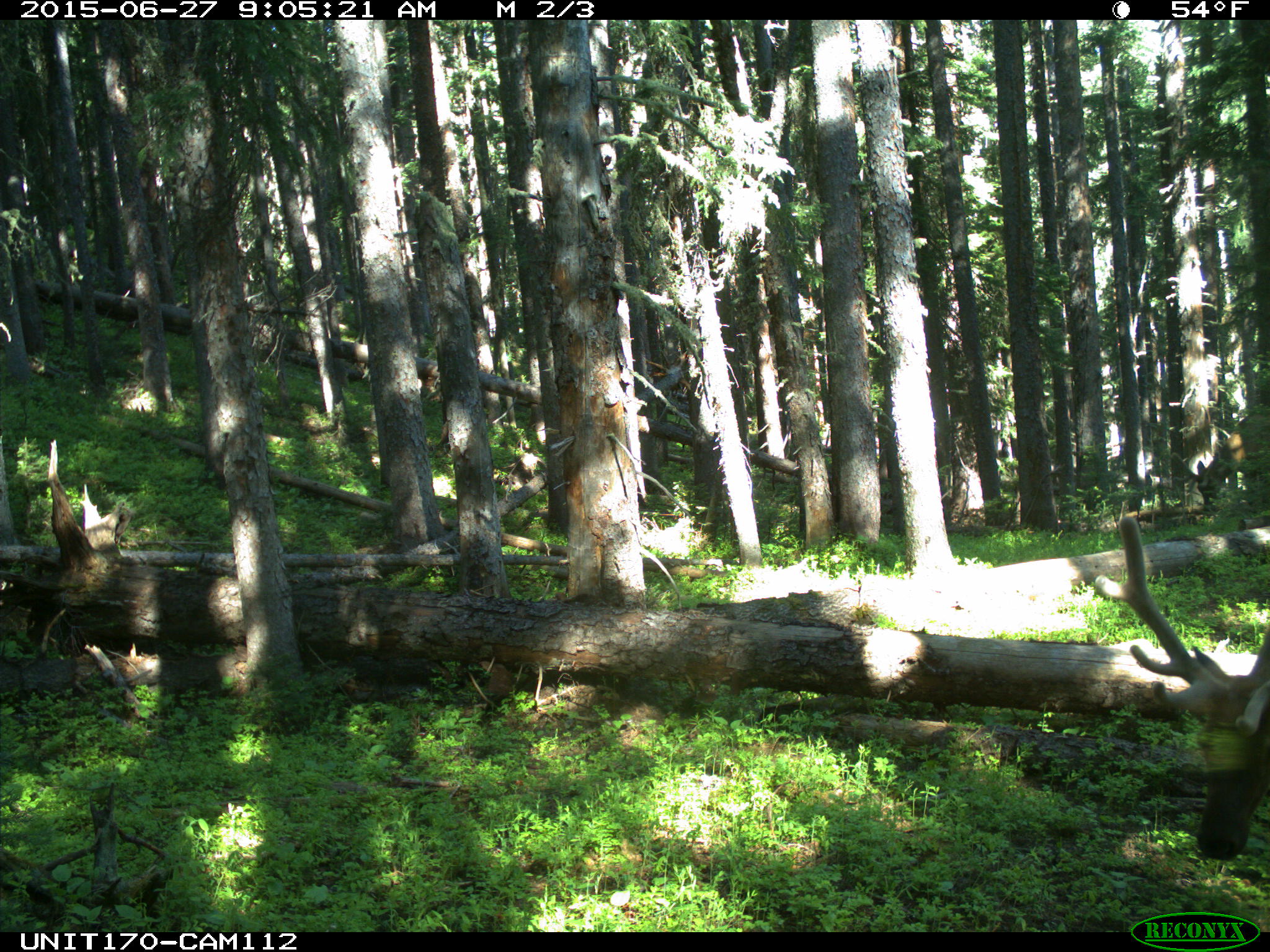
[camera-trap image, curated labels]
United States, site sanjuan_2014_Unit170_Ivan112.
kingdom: Animalia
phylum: Chordata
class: Mammalia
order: Artiodactyla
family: Cervidae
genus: Cervus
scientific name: Cervus elaphus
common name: red deer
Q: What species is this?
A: Cervus elaphus (red deer).